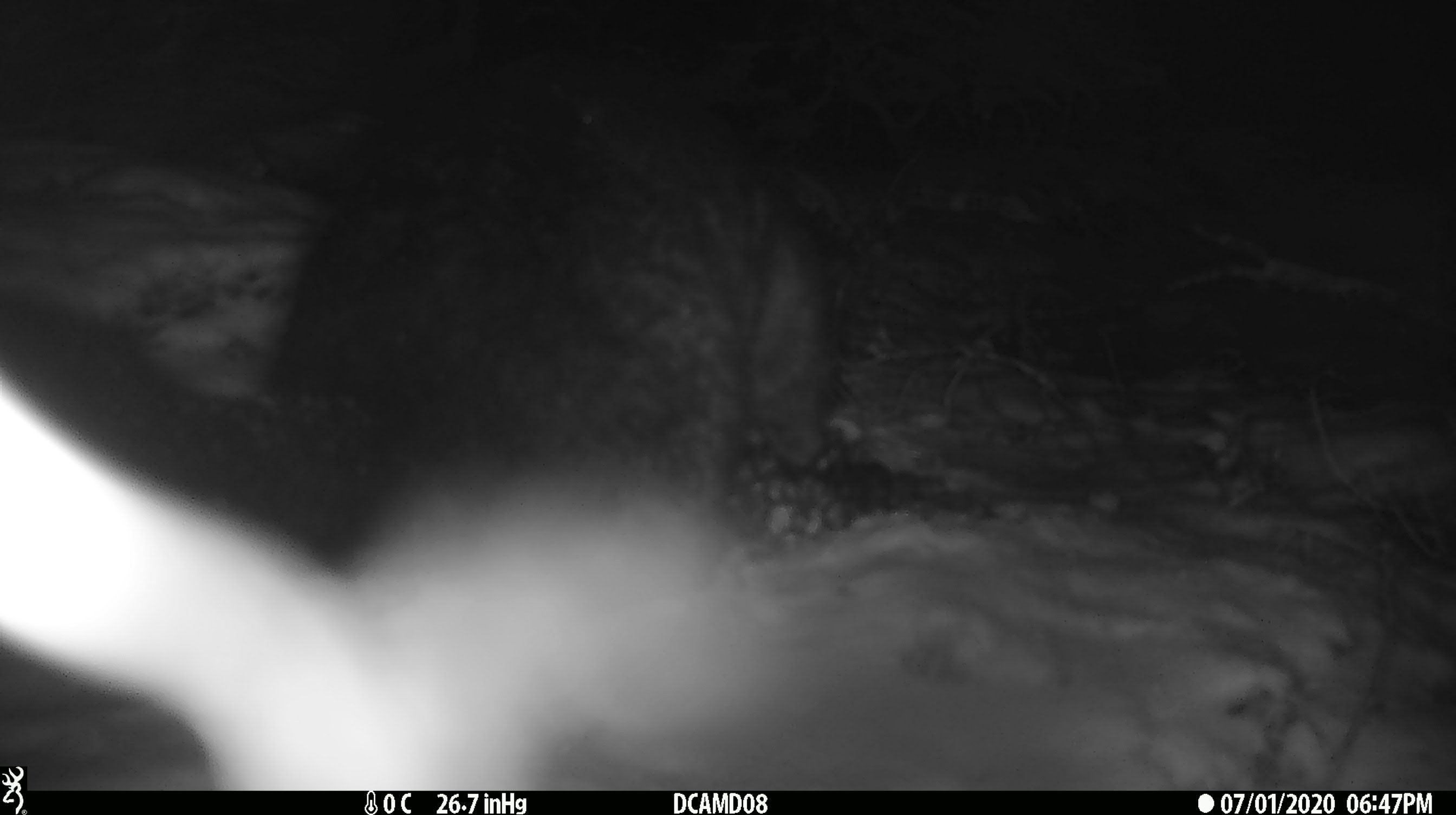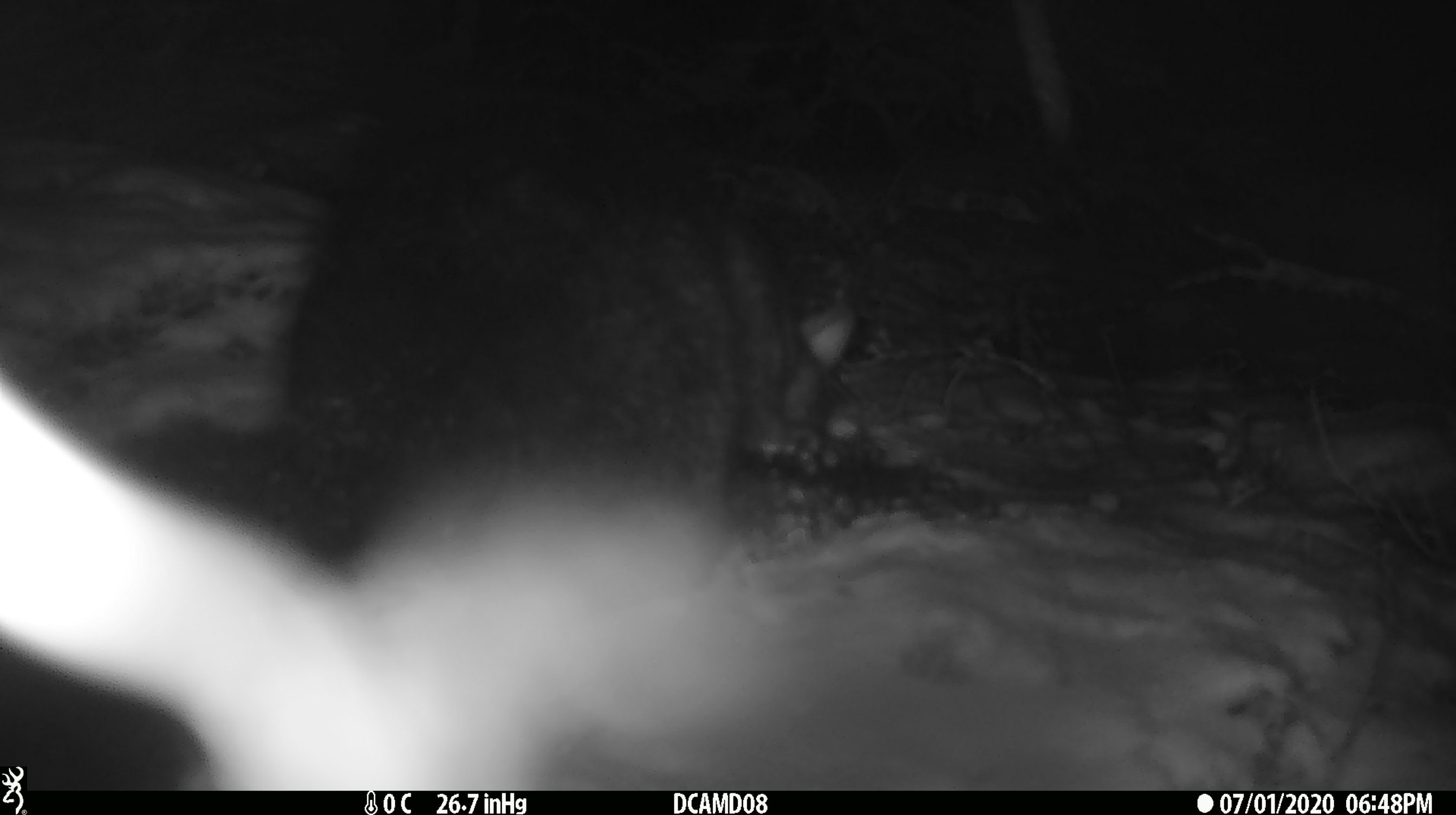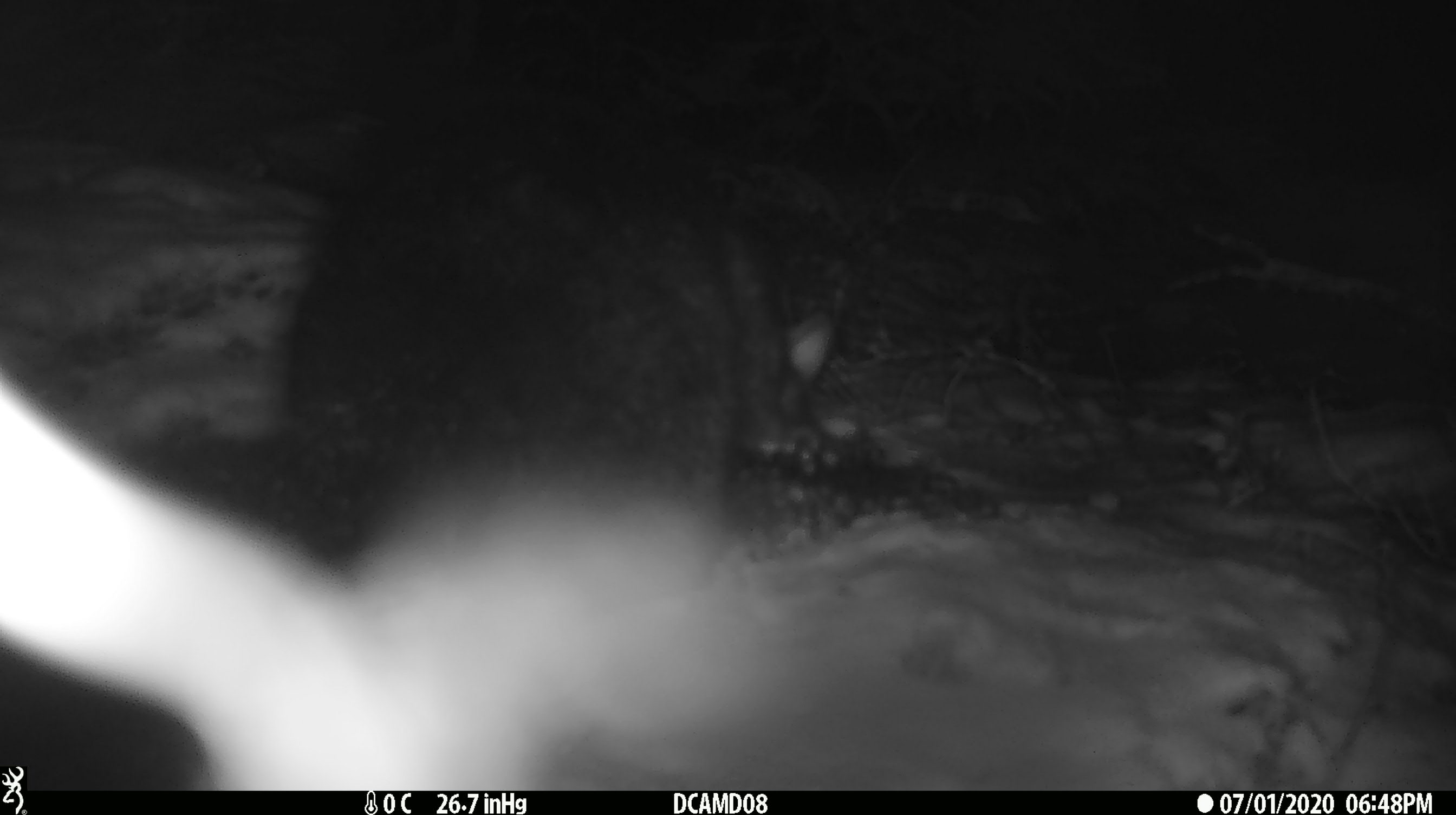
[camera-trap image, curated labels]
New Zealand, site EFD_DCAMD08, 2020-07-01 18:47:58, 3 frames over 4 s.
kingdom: Animalia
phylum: Chordata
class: Mammalia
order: Diprotodontia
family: Phalangeridae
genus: Trichosurus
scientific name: Trichosurus vulpecula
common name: common brushtail possum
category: possum